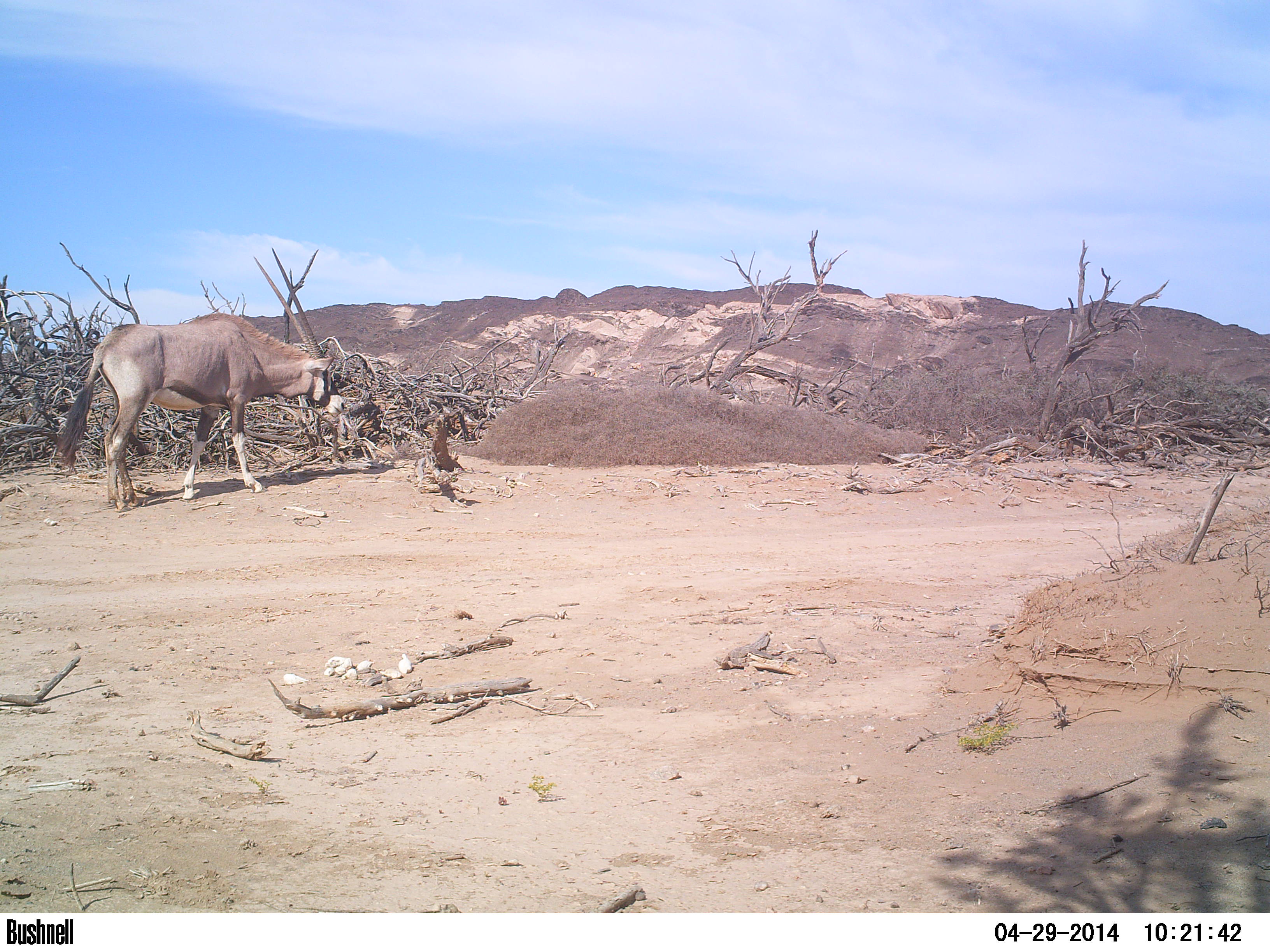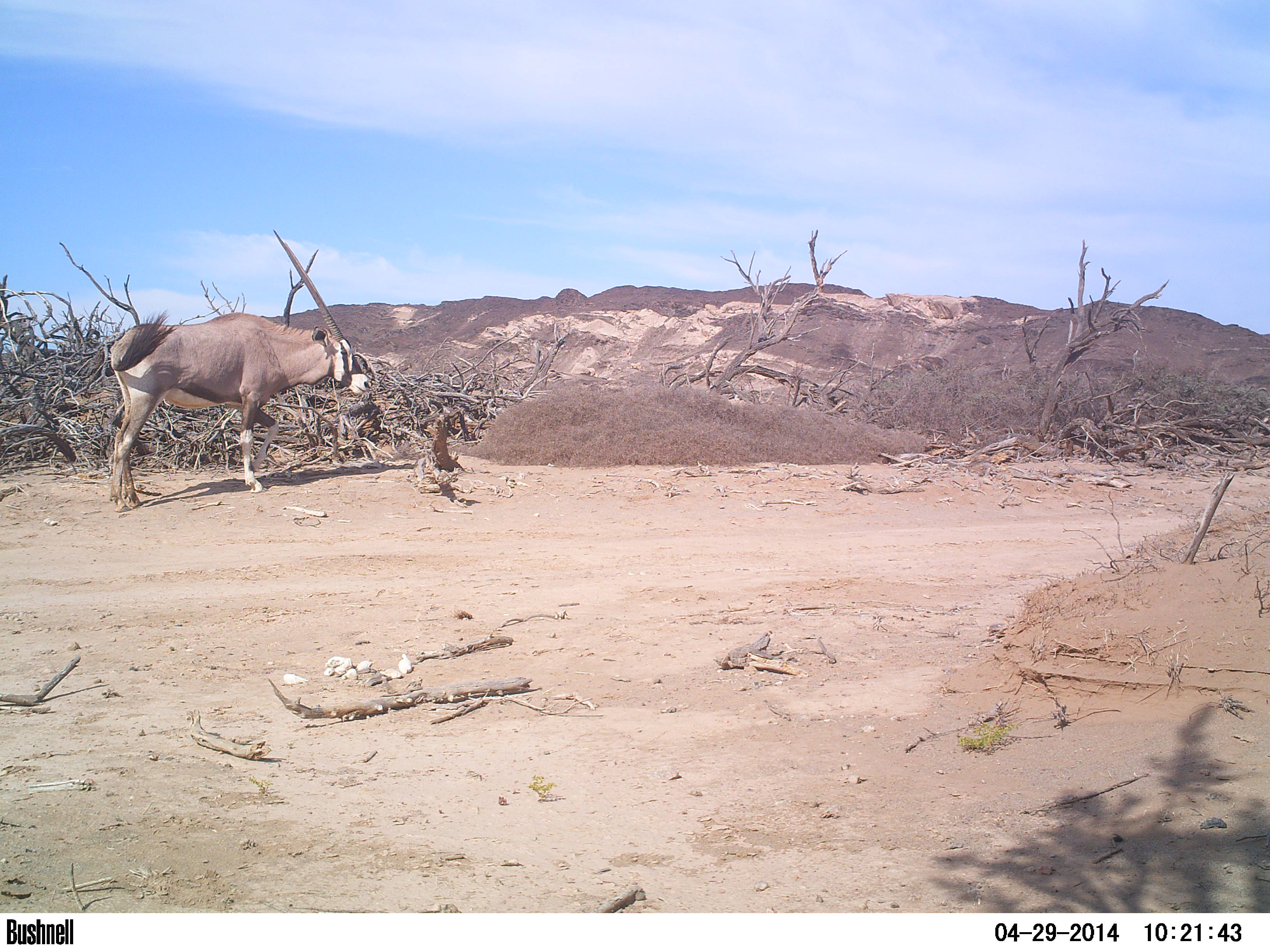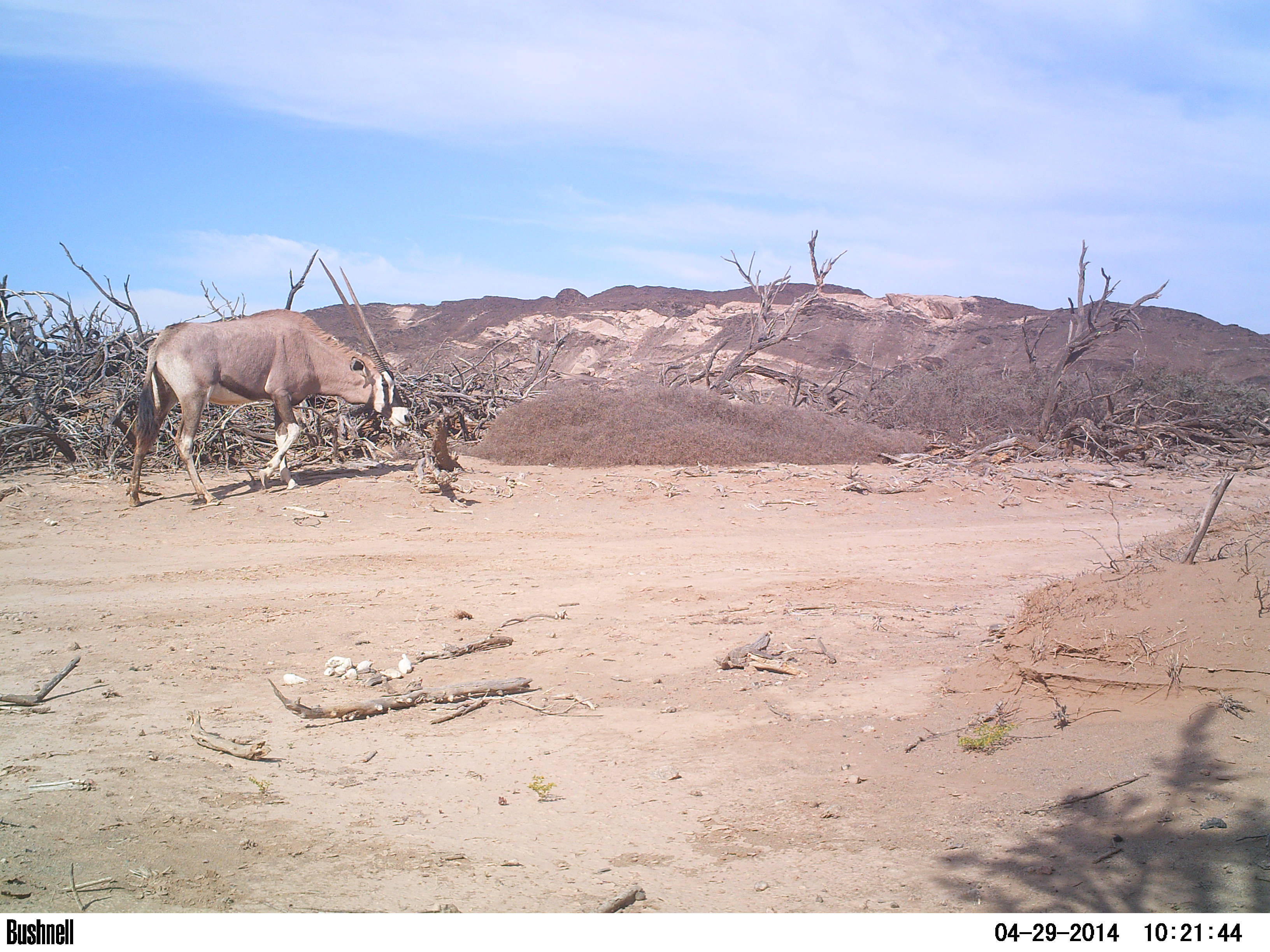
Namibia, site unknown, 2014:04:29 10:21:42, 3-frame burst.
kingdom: Animalia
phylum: Chordata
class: Mammalia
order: Artiodactyla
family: Bovidae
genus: Oryx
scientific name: Oryx gazella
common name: gemsbok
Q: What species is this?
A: Oryx gazella (gemsbok).